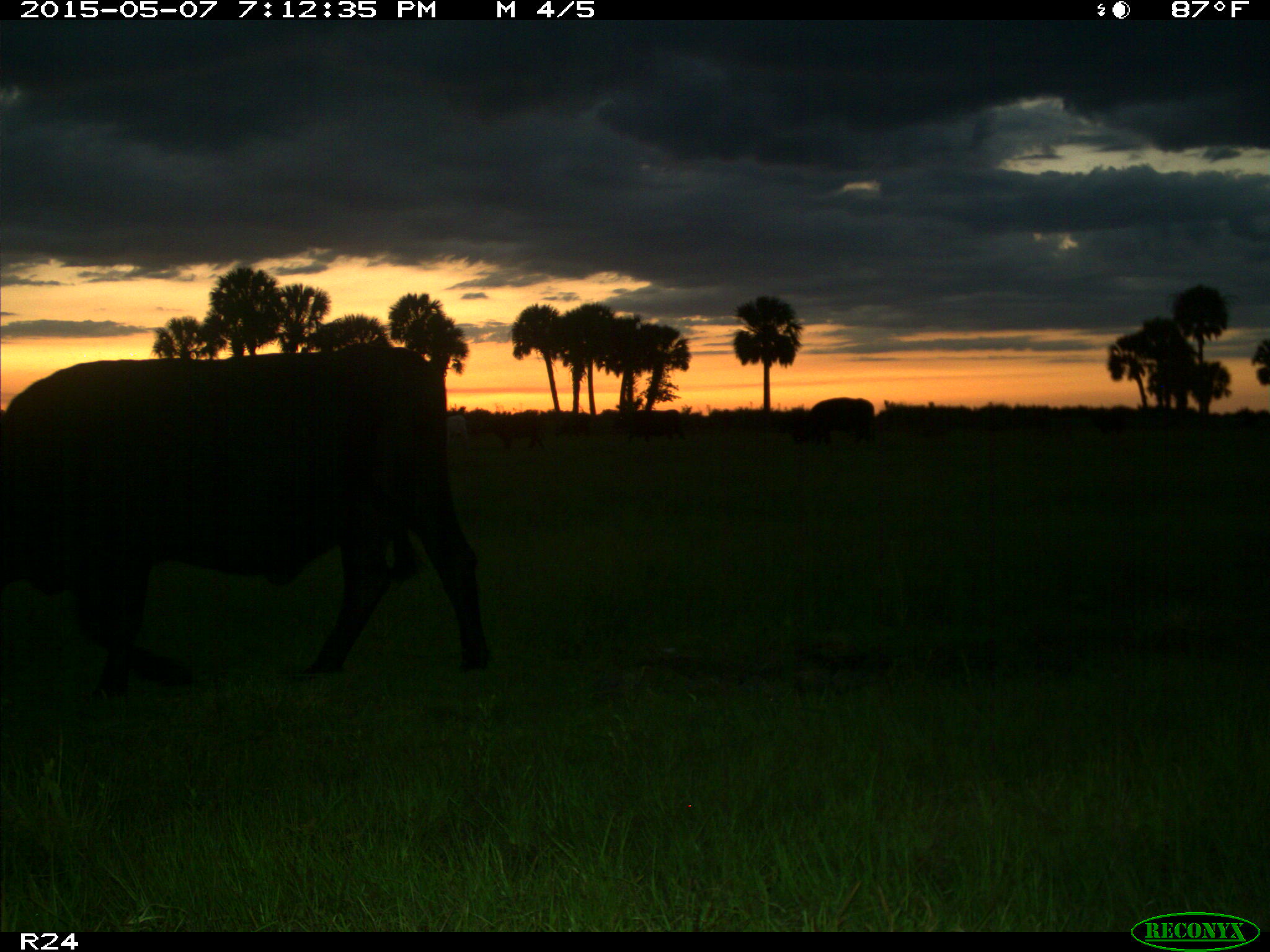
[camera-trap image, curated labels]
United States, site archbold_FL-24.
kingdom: Animalia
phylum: Chordata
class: Mammalia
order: Artiodactyla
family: Bovidae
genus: Bos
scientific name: Bos taurus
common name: domestic cow